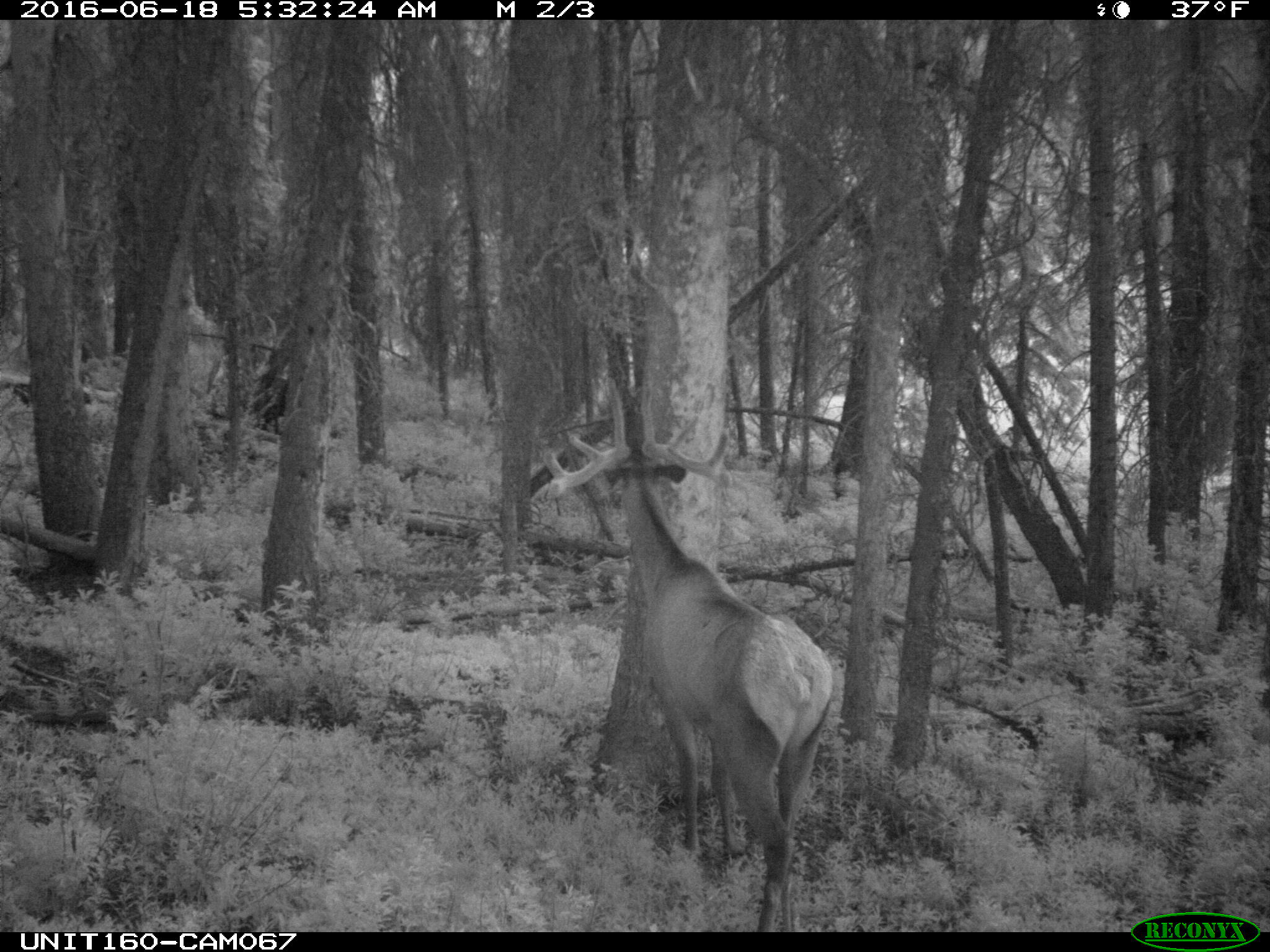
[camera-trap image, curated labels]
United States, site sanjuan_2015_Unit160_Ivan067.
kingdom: Animalia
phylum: Chordata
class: Mammalia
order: Artiodactyla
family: Cervidae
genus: Cervus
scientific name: Cervus elaphus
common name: red deer